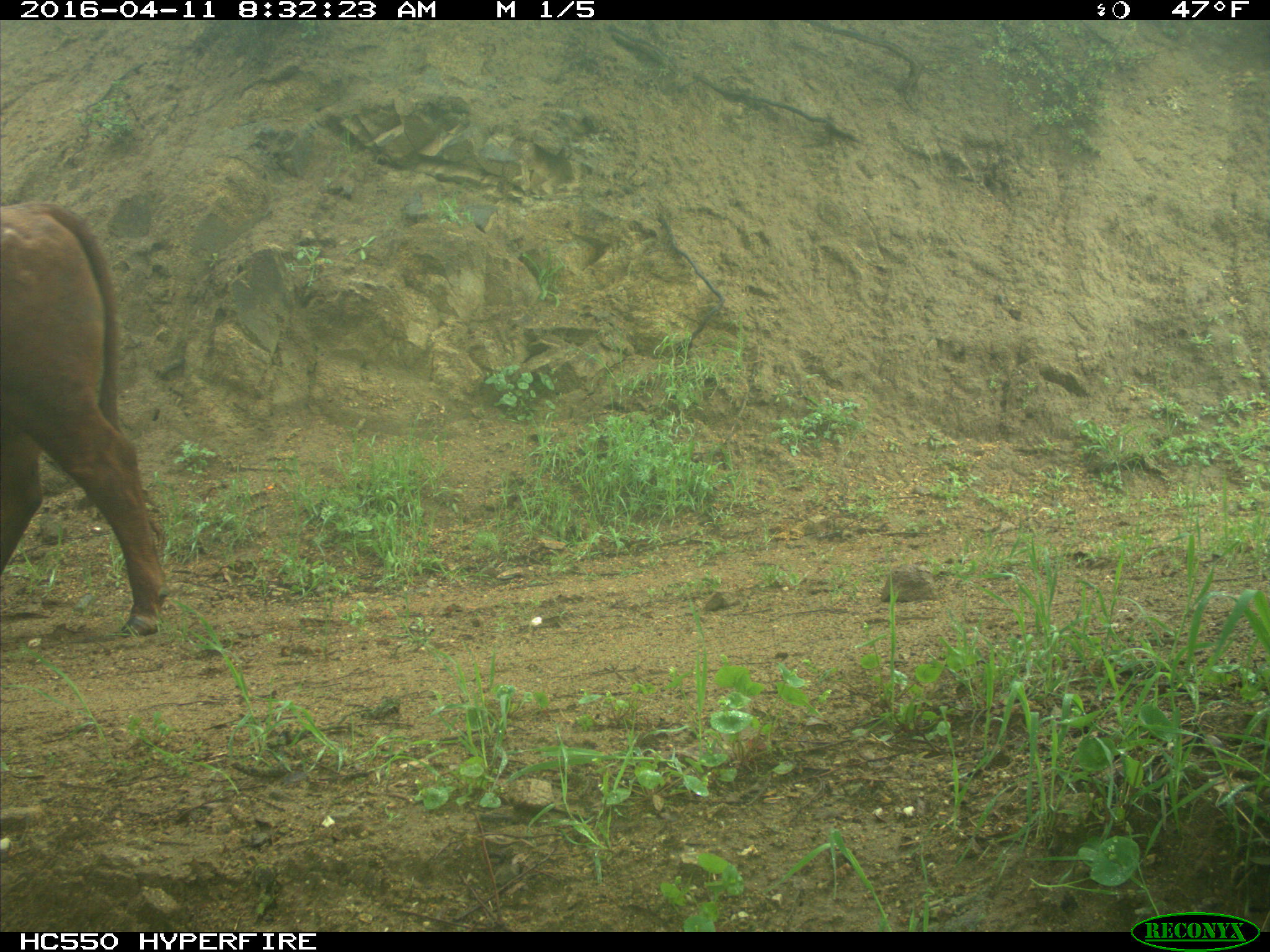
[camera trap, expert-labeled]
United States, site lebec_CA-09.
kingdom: Animalia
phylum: Chordata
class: Mammalia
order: Artiodactyla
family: Bovidae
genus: Bos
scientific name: Bos taurus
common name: domestic cow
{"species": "Bos taurus (domestic cow)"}